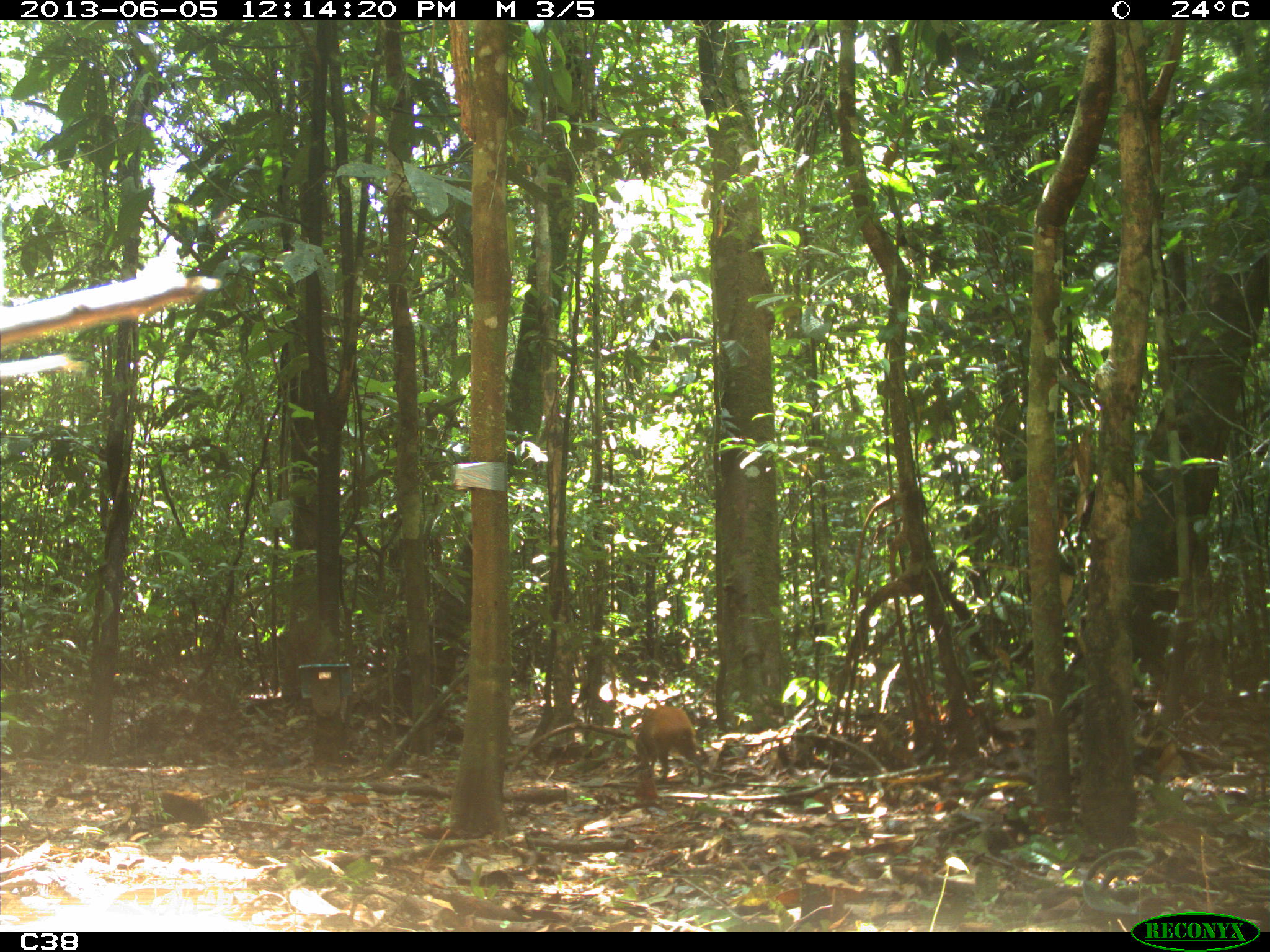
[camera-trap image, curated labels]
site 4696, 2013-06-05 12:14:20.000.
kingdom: Animalia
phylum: Chordata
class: Mammalia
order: Rodentia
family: Dasyproctidae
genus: Dasyprocta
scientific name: Dasyprocta leporina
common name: red-rumped agouti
Dasyprocta leporina (red-rumped agouti), count 1, age adult.